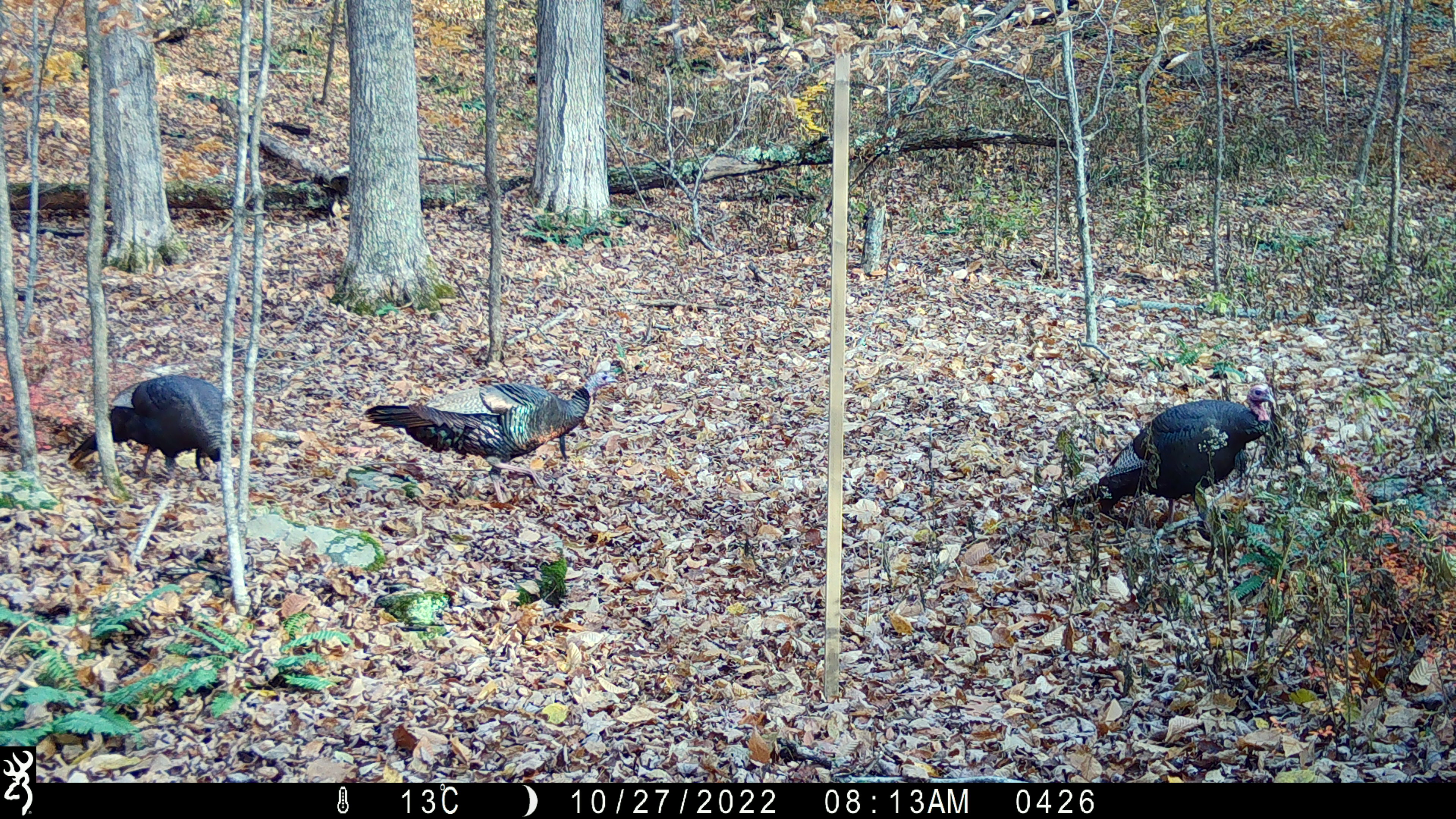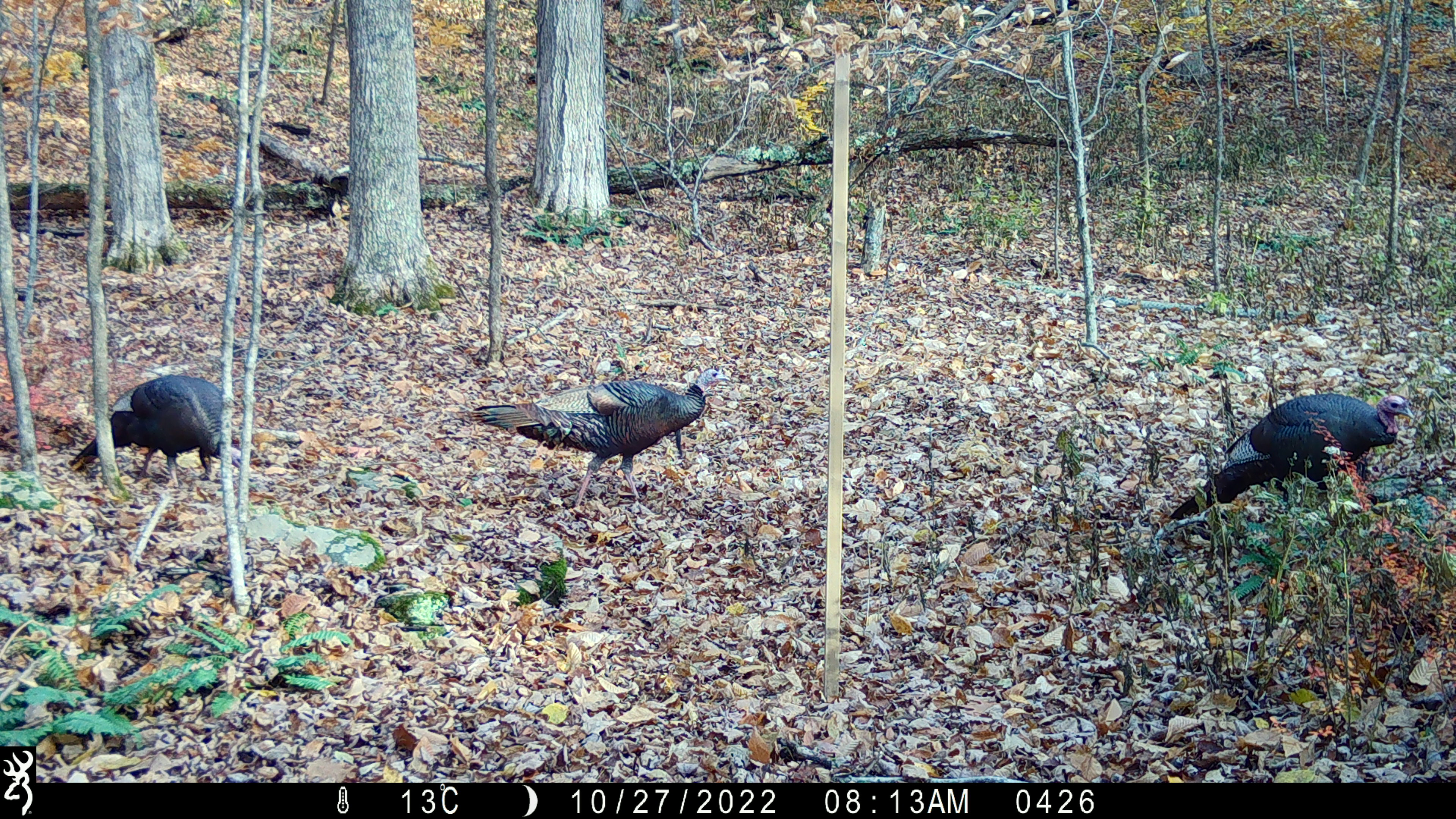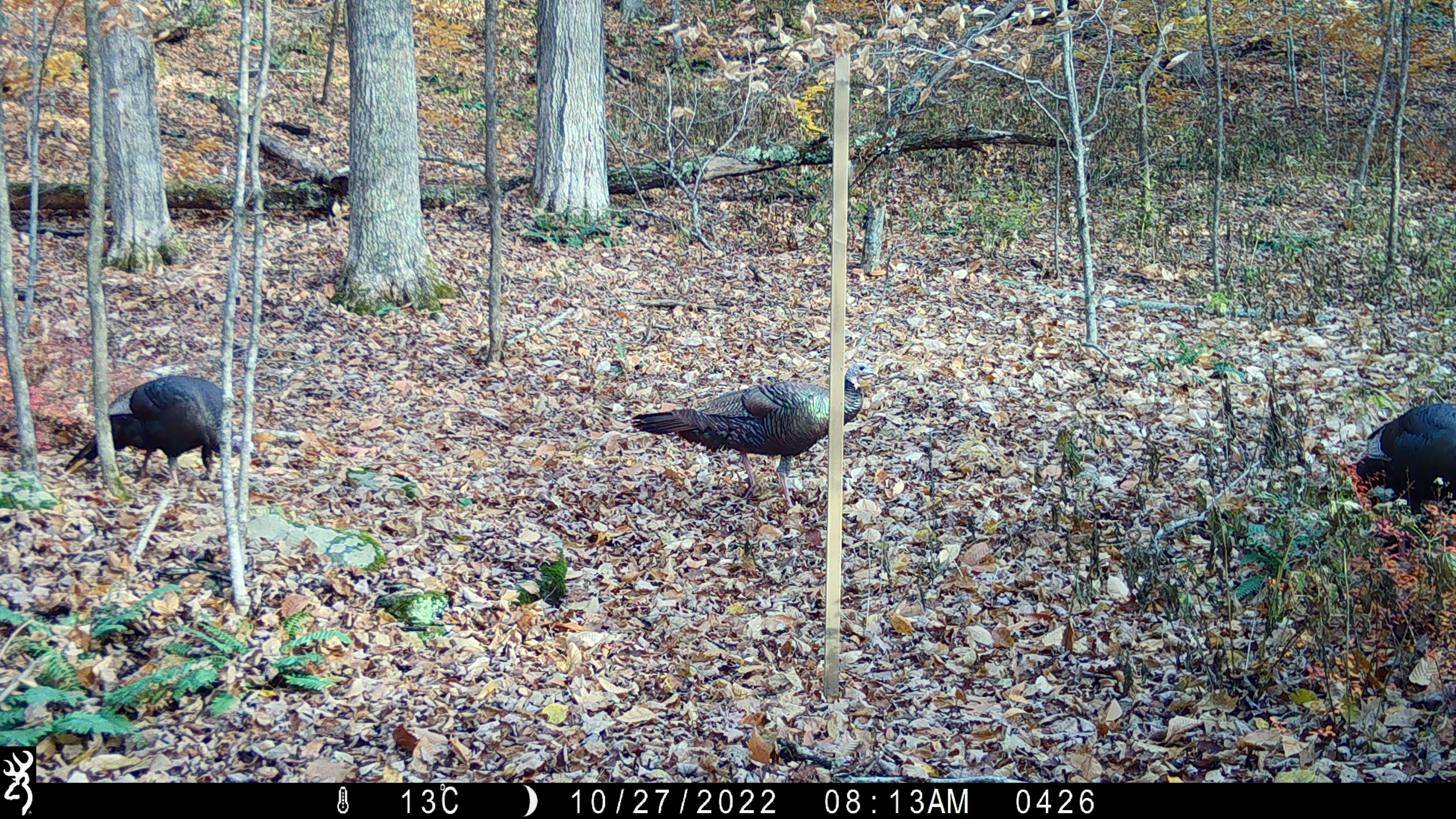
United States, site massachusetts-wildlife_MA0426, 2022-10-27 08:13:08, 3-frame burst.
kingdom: Animalia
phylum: Chordata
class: Aves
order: Galliformes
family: Phasianidae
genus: Meleagris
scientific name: Meleagris gallopavo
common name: wild turkey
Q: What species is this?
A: Wild turkey (Meleagris gallopavo).